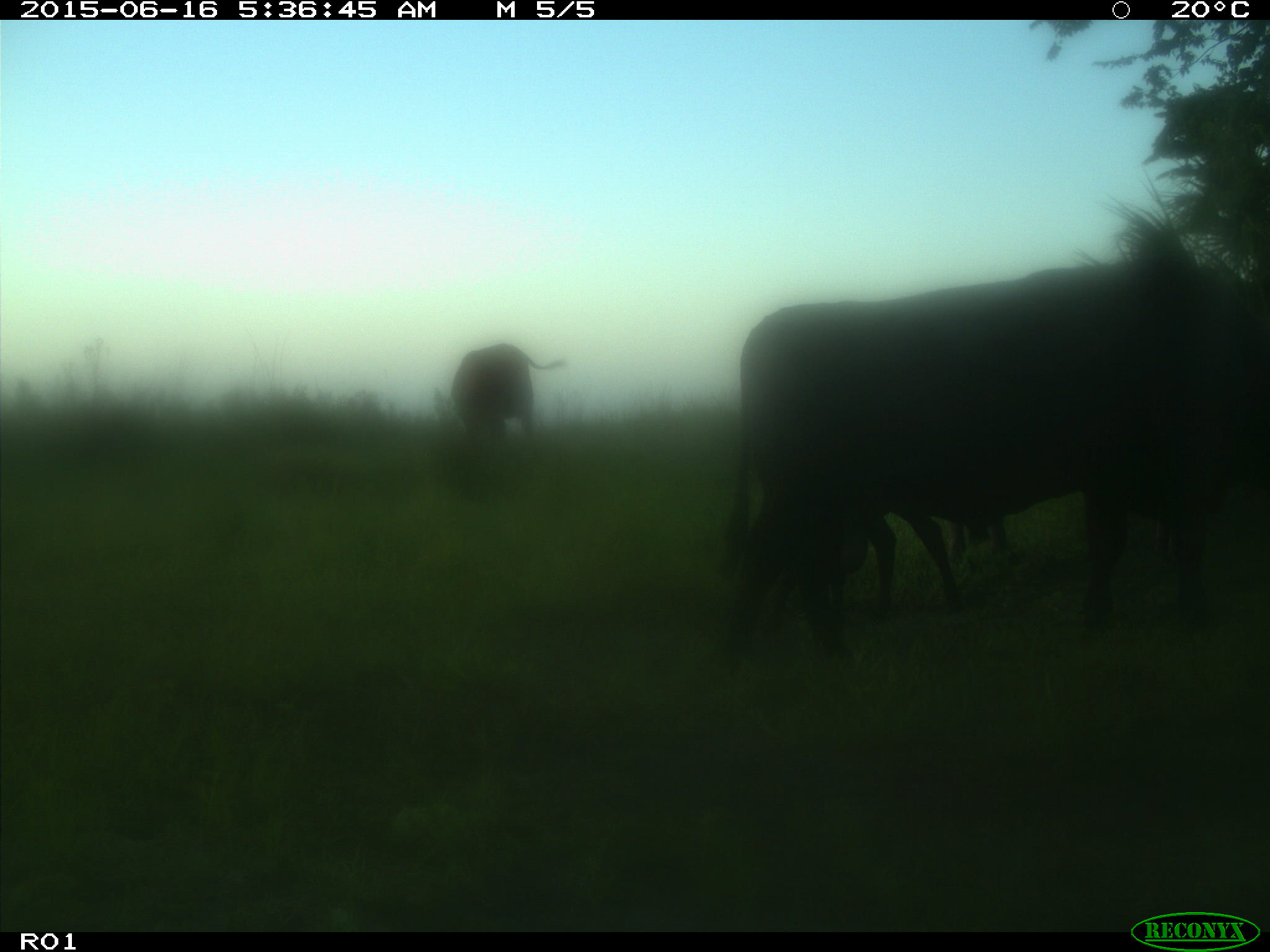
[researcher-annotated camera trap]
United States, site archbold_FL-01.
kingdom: Animalia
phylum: Chordata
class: Mammalia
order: Artiodactyla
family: Bovidae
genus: Bos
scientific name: Bos taurus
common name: domestic cow